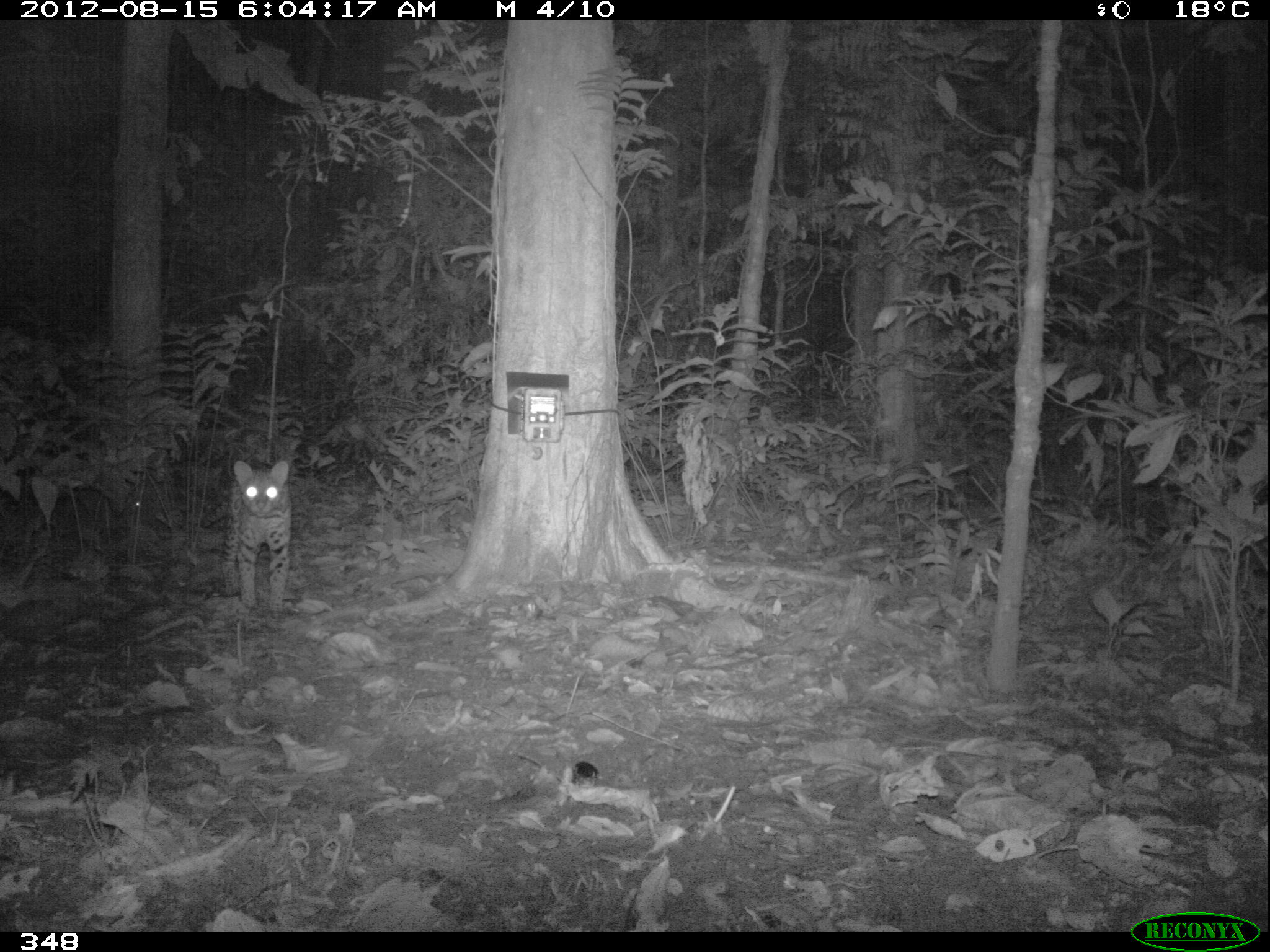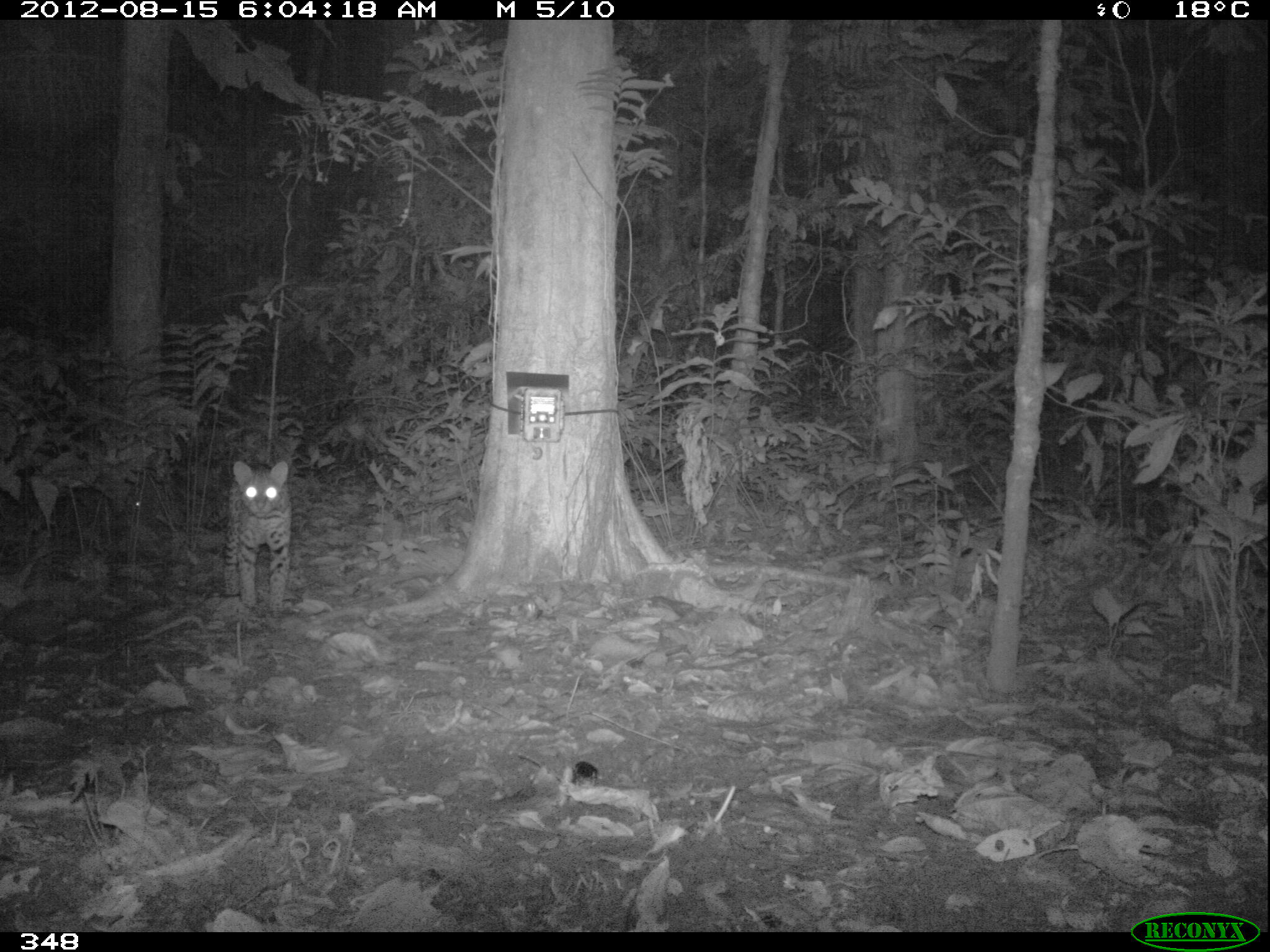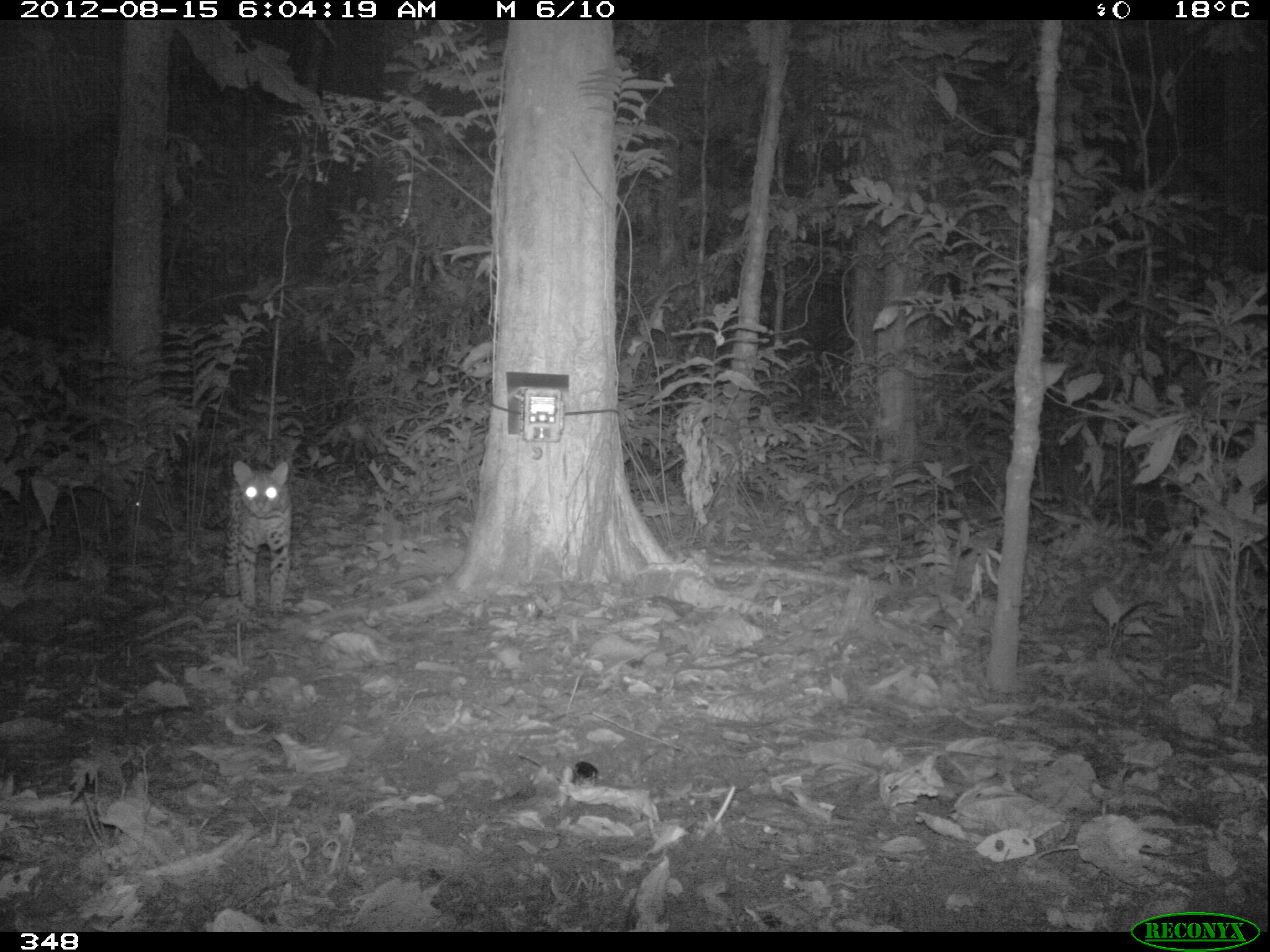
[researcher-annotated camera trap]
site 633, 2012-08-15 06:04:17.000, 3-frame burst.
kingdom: Animalia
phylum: Chordata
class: Mammalia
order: Carnivora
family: Felidae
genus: Leopardus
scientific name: Leopardus pardalis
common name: ocelot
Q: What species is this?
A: Leopardus pardalis (ocelot).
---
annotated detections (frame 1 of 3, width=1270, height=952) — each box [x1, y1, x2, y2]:
leopardus pardalis: [198, 456, 294, 620]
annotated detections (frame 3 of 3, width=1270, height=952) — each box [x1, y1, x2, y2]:
leopardus pardalis: [198, 456, 294, 620]